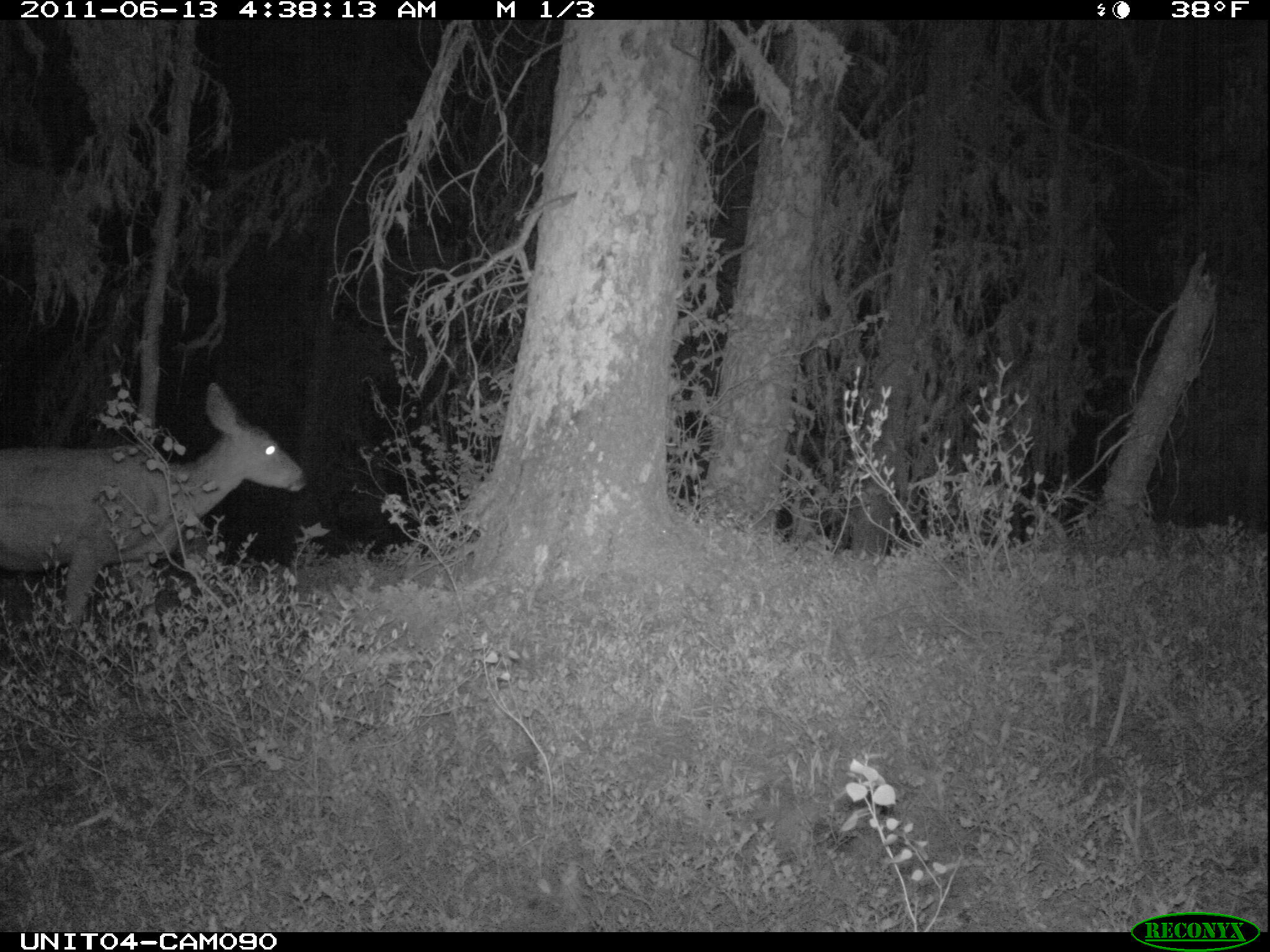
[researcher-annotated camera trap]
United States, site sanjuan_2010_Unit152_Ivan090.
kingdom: Animalia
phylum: Chordata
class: Mammalia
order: Artiodactyla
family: Cervidae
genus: Odocoileus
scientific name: Odocoileus hemionus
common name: mule deer